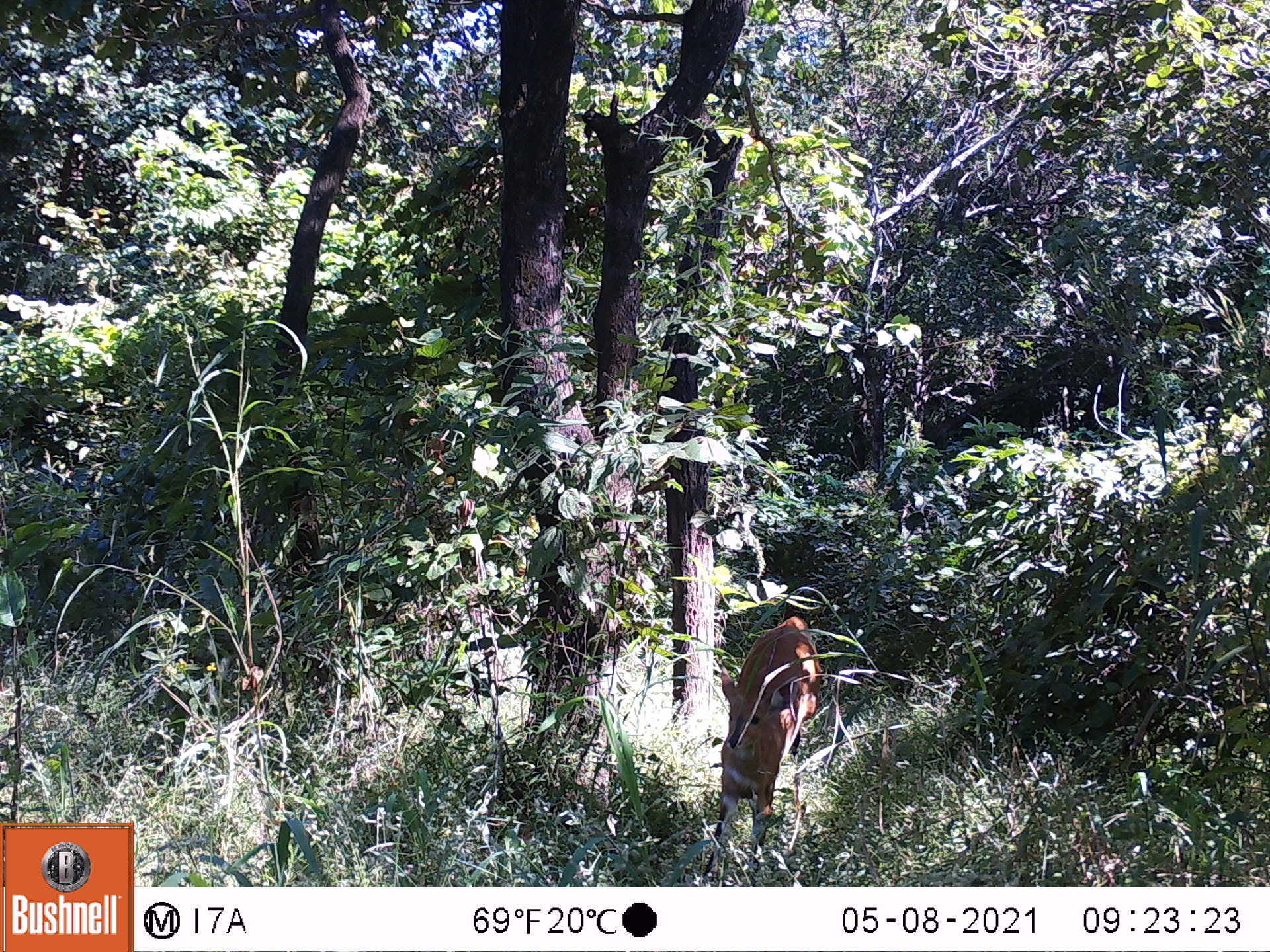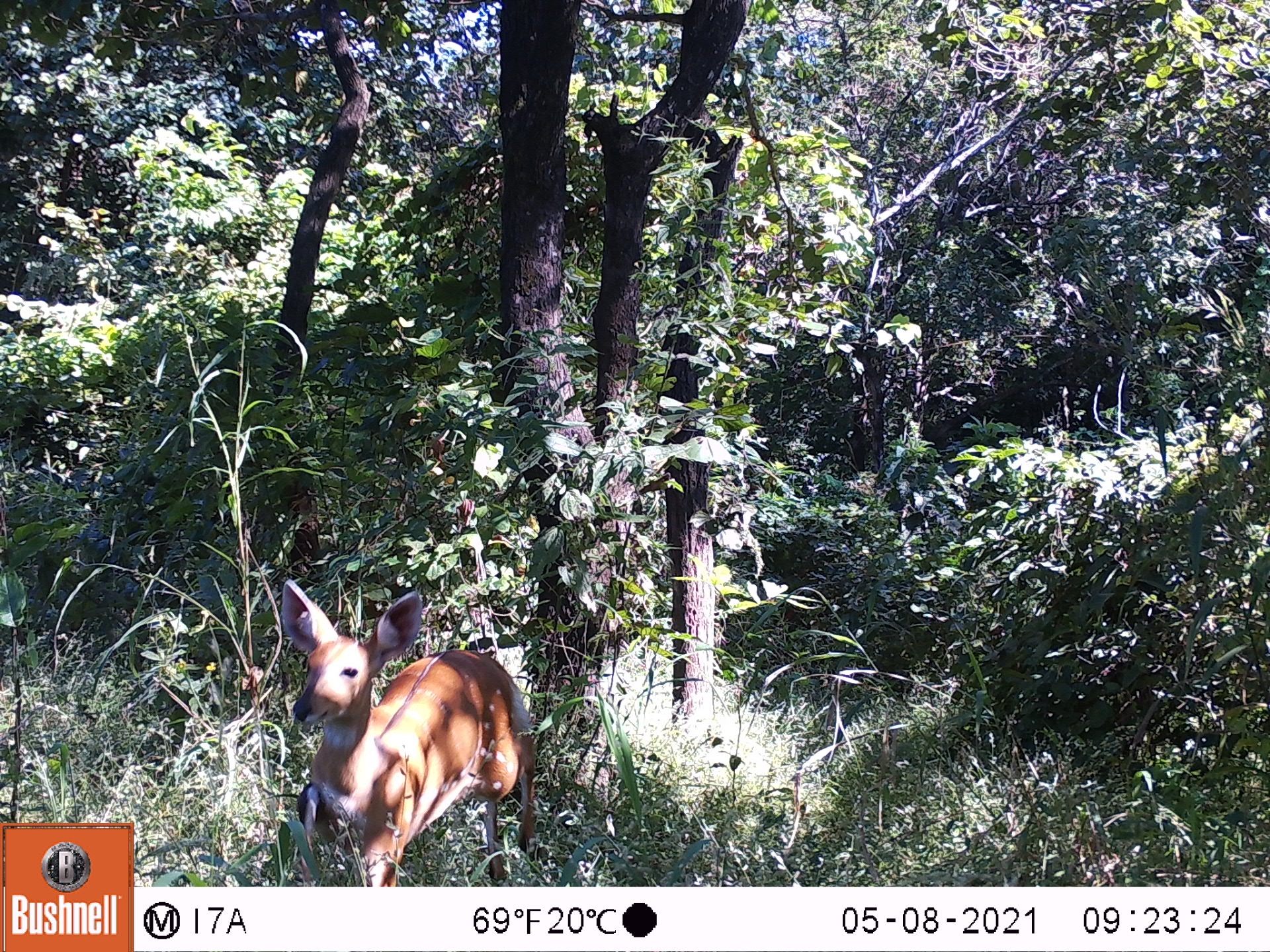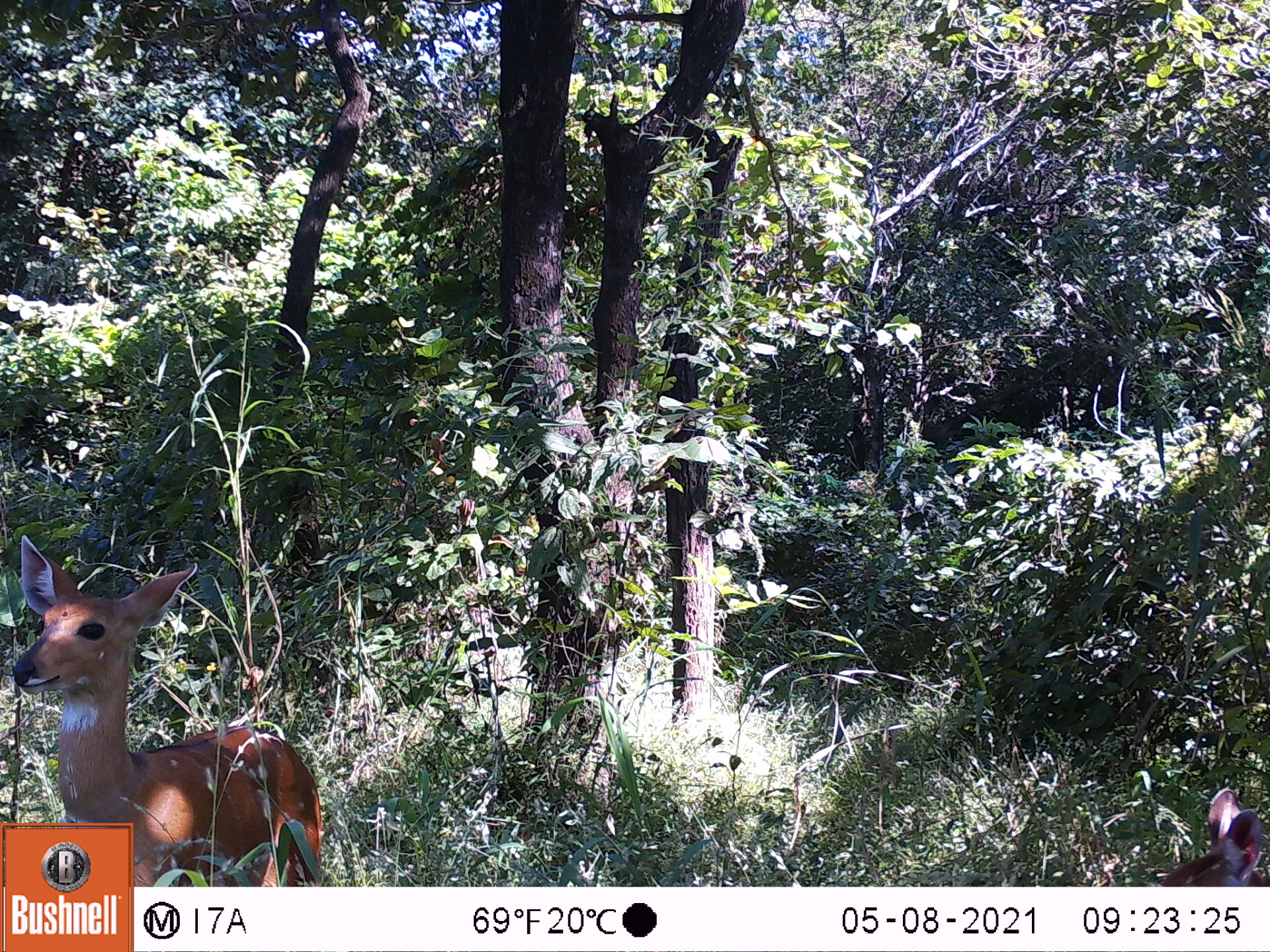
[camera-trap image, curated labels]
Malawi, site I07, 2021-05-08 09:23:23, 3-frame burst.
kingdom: Animalia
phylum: Chordata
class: Mammalia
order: Artiodactyla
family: Bovidae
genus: Tragelaphus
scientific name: Tragelaphus sylvaticus sylvaticus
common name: cape bushbuck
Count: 1.